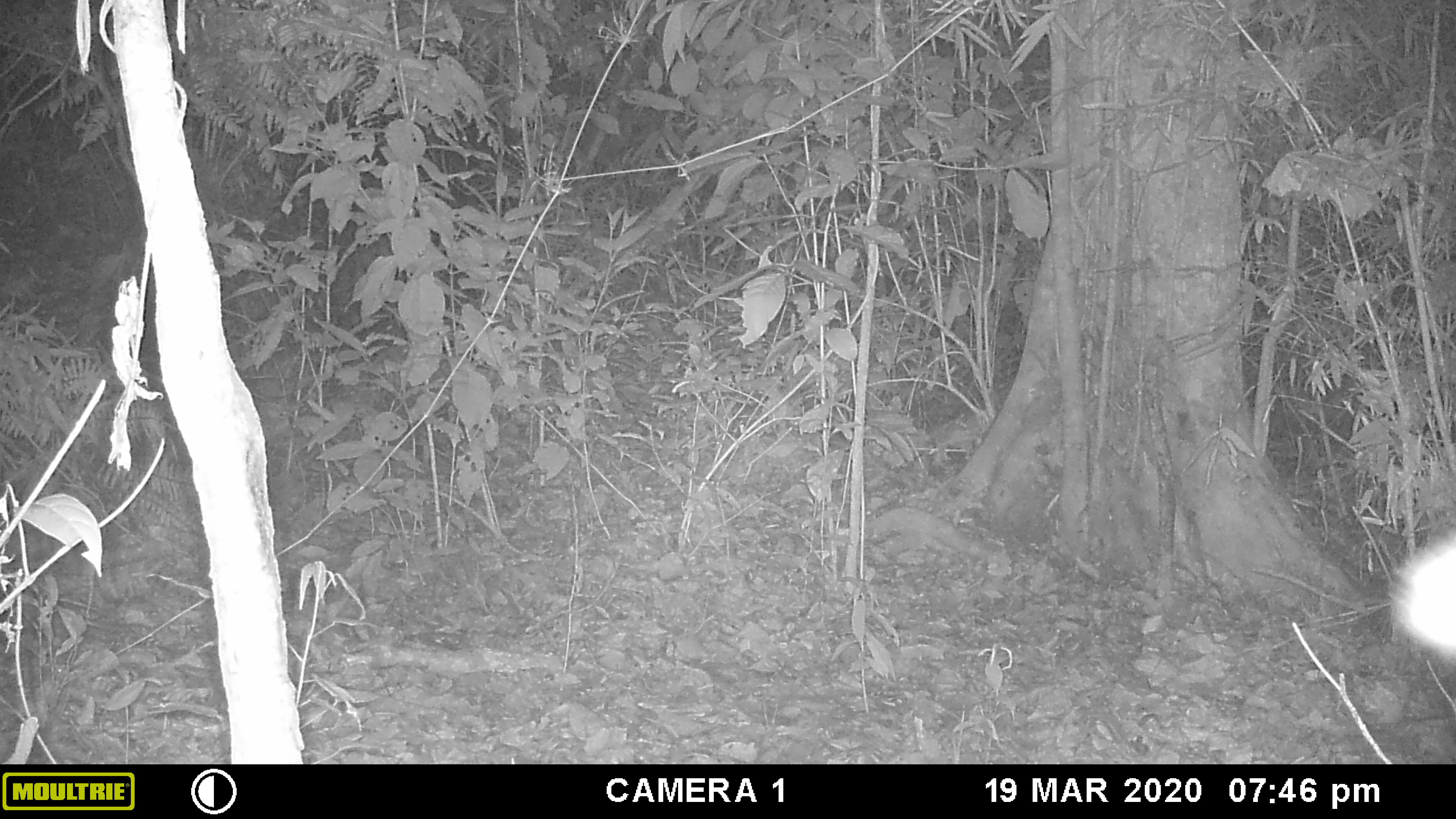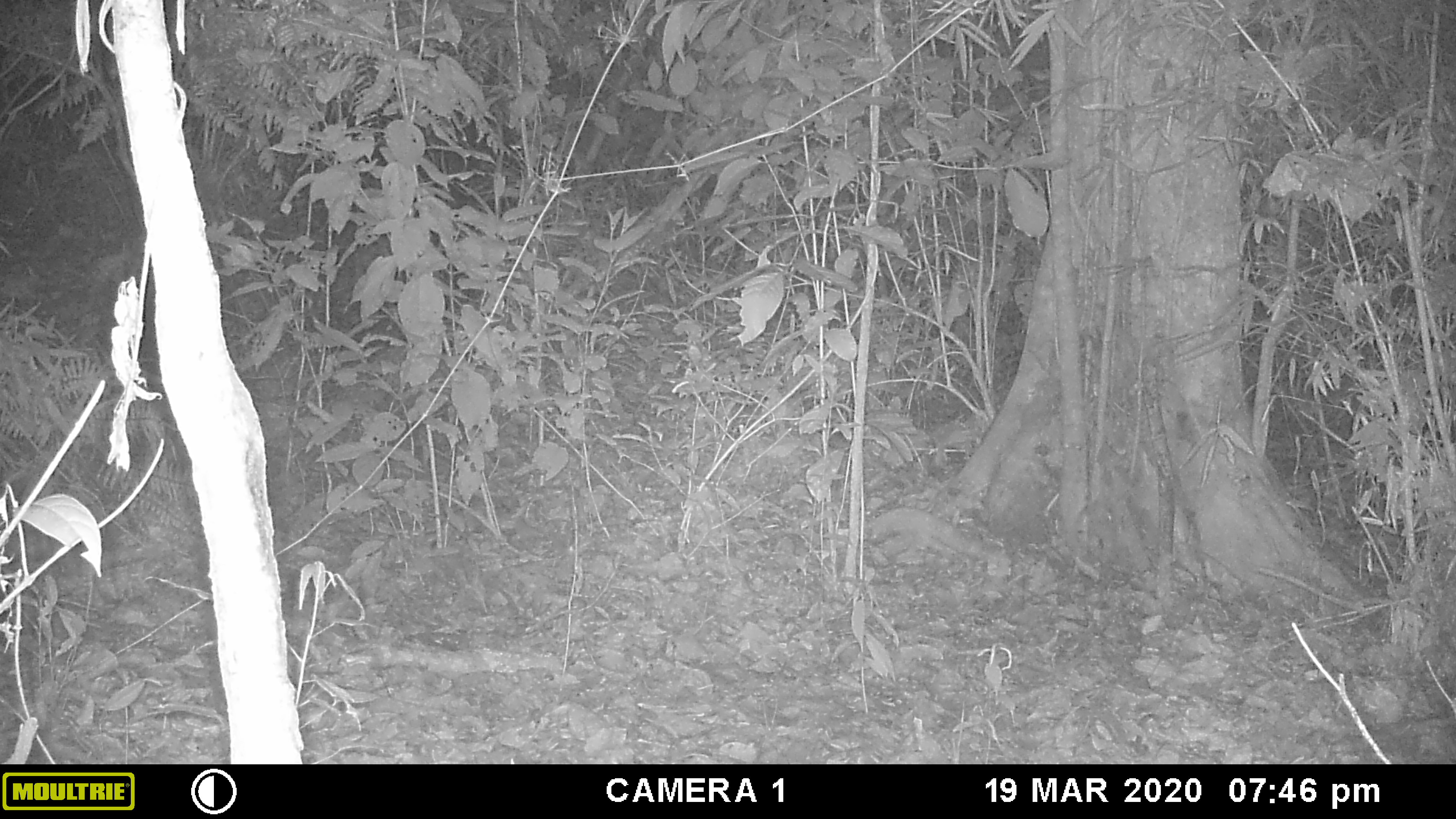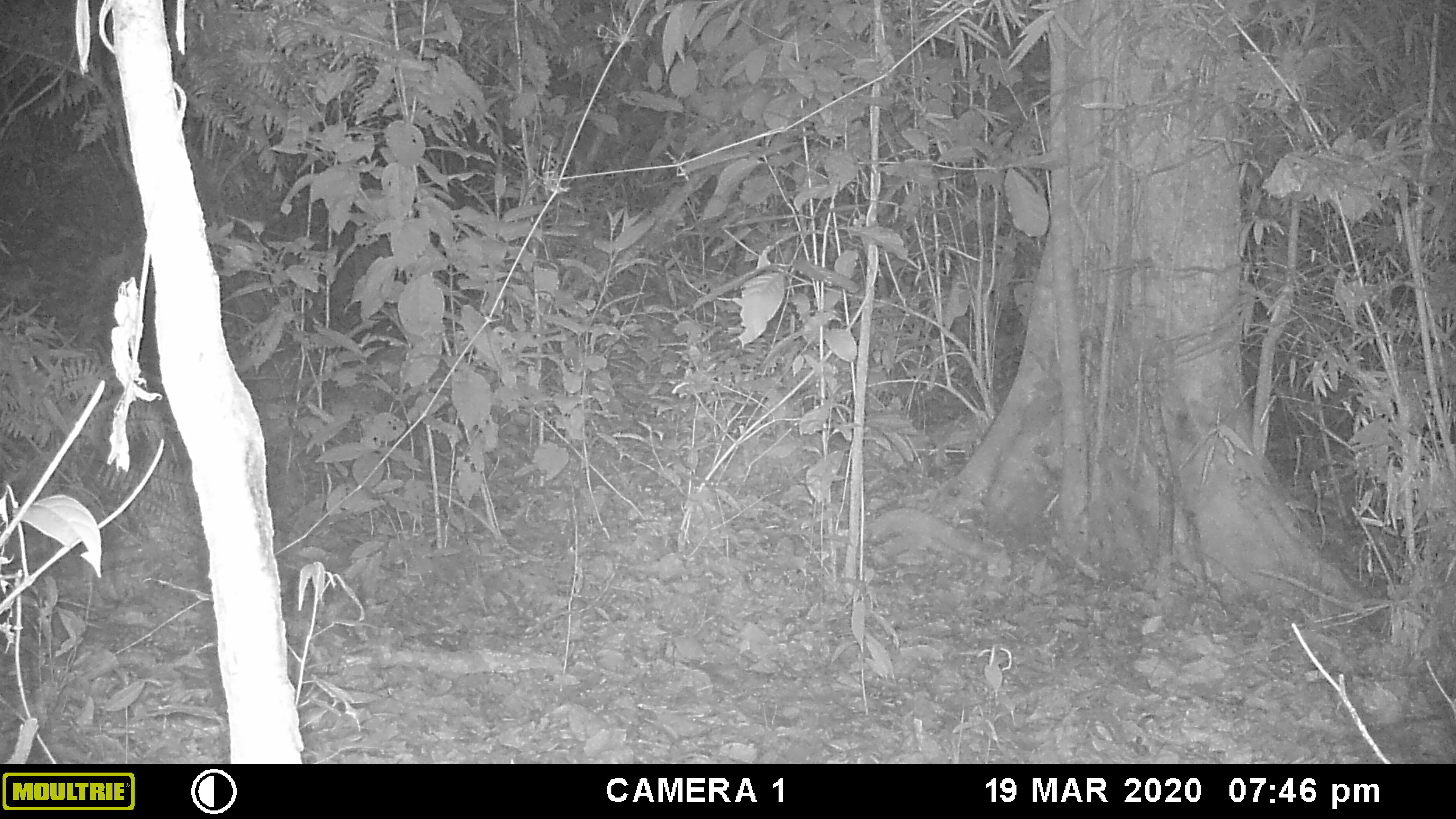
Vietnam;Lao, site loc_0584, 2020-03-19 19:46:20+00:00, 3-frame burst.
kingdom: Animalia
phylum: Chordata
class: Mammalia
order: Carnivora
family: Viverridae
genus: Paguma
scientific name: Paguma larvata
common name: masked palm civet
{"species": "masked palm civet (Paguma larvata)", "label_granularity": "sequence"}